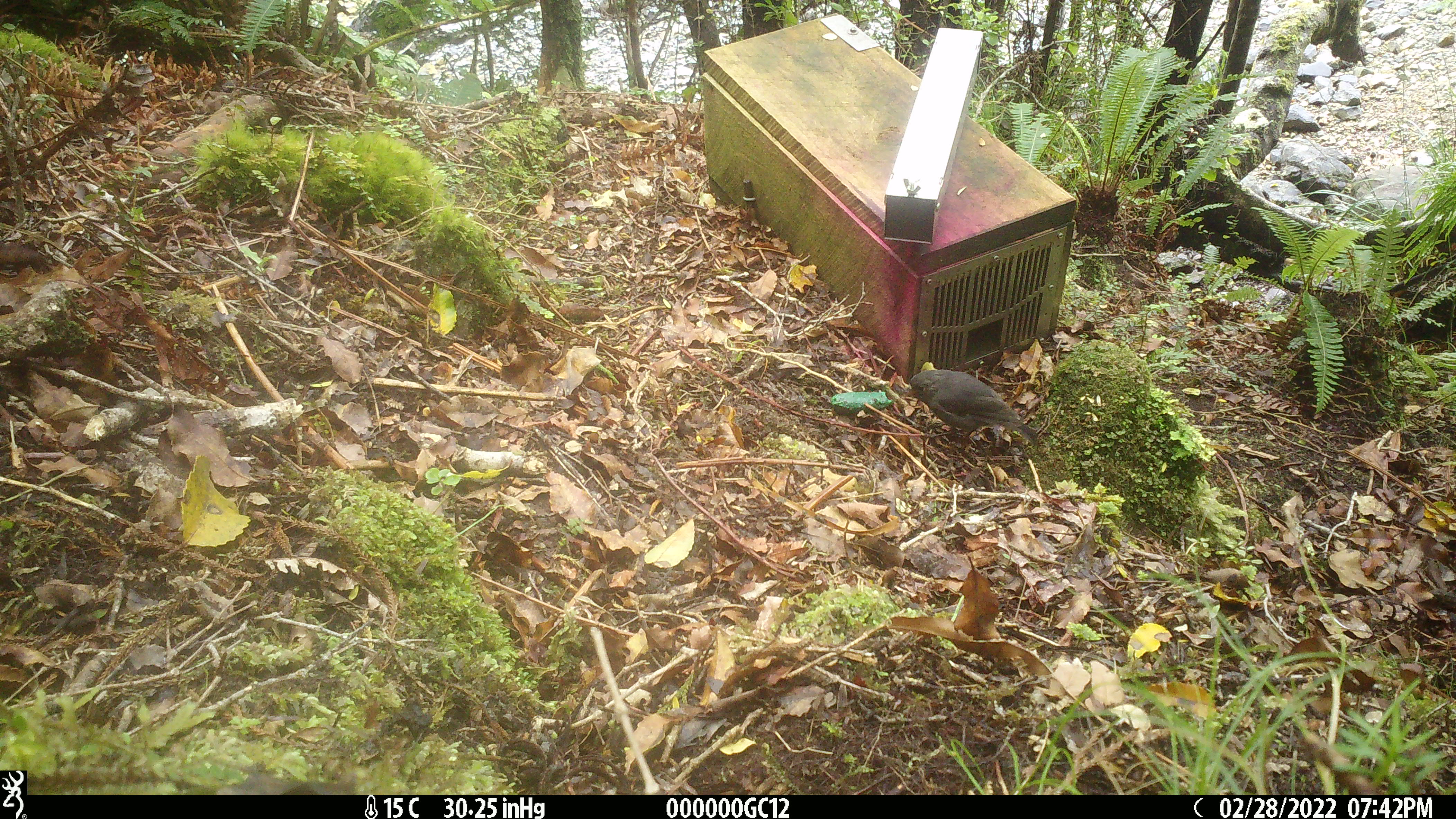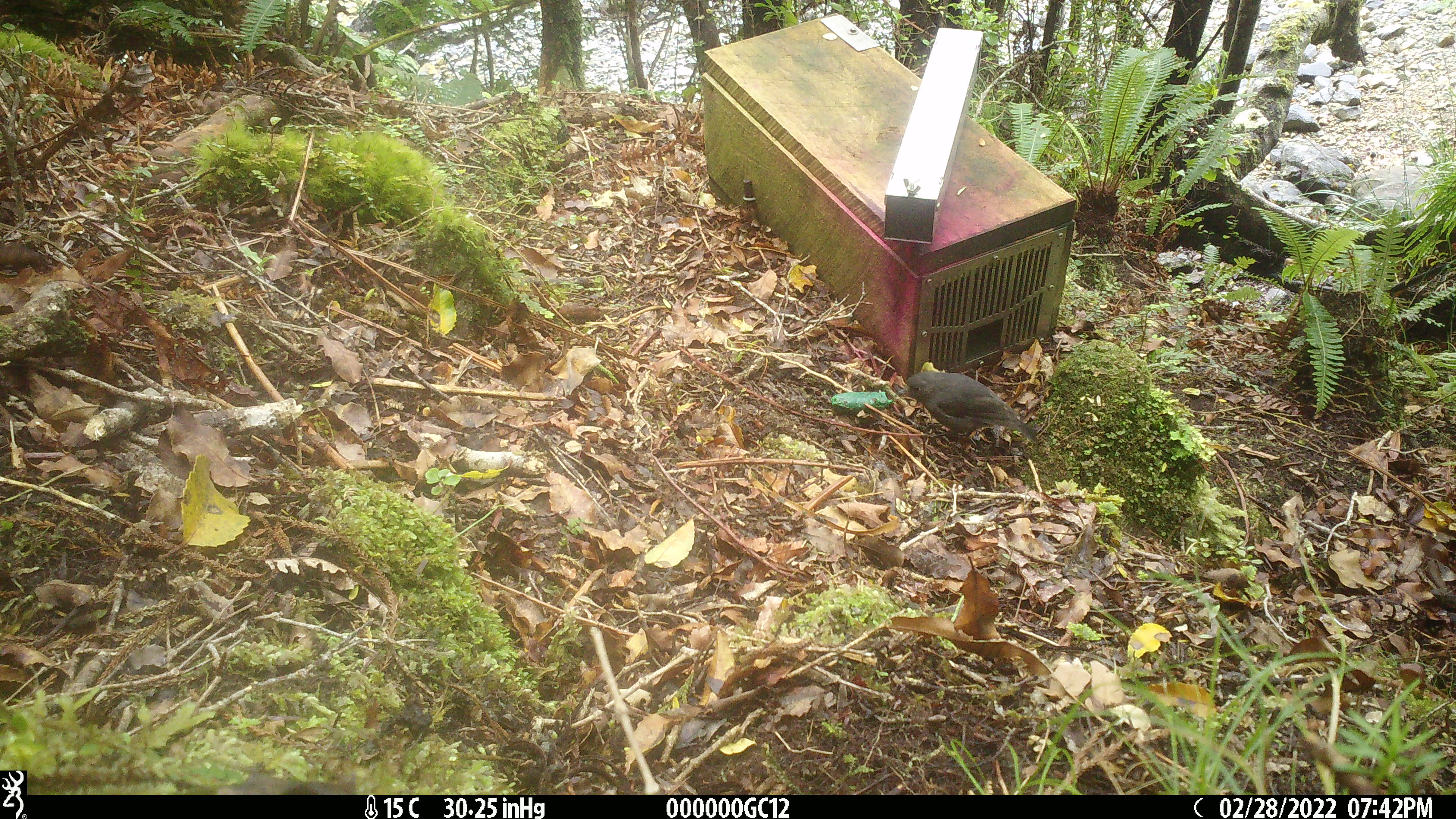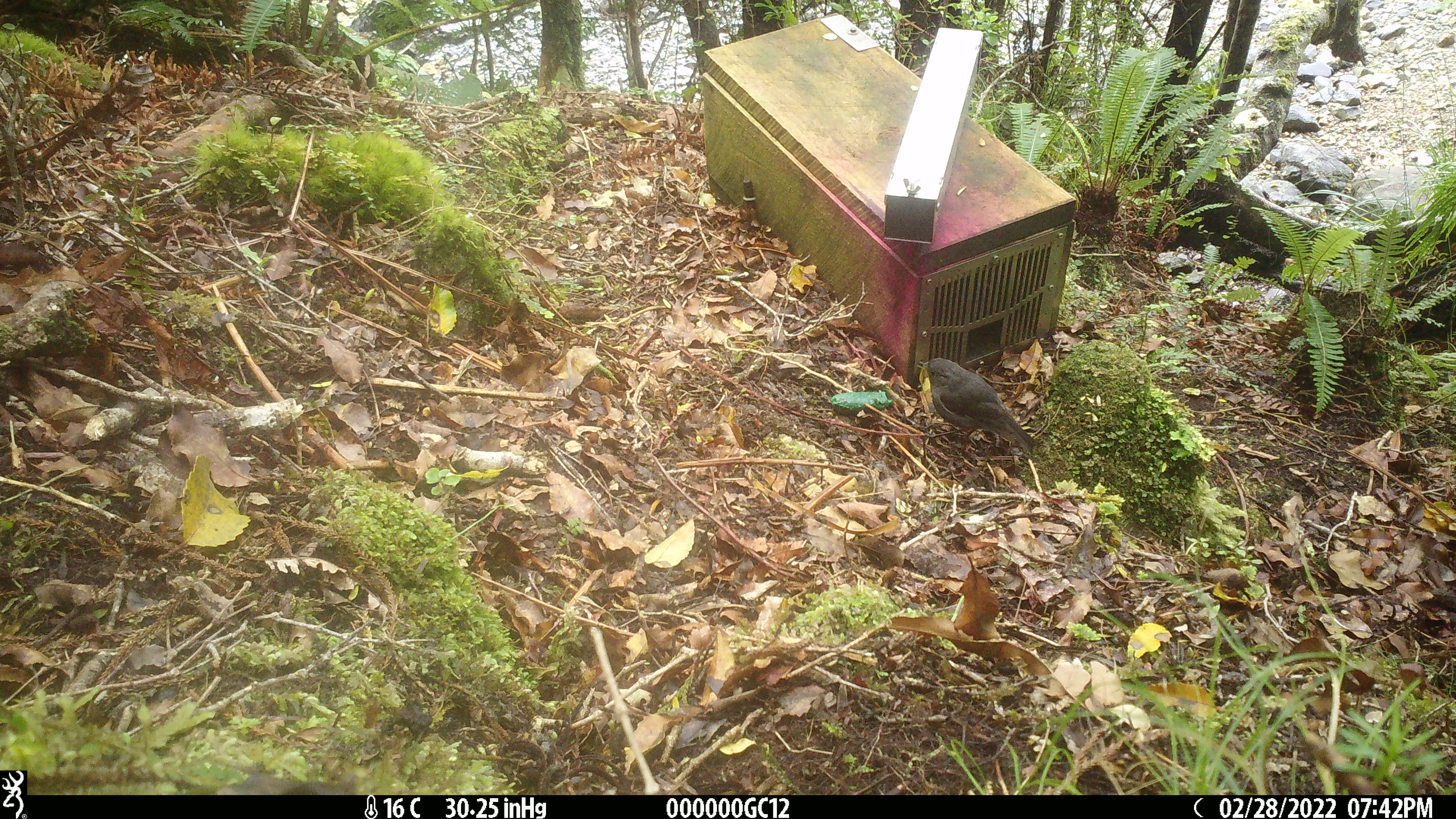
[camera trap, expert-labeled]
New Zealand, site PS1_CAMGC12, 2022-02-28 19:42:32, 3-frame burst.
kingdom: Animalia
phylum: Chordata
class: Aves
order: Passeriformes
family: Petroicidae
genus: Petroica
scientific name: Petroica australis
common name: new zealand robin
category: robin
Robin (new zealand robin) (Petroica australis).